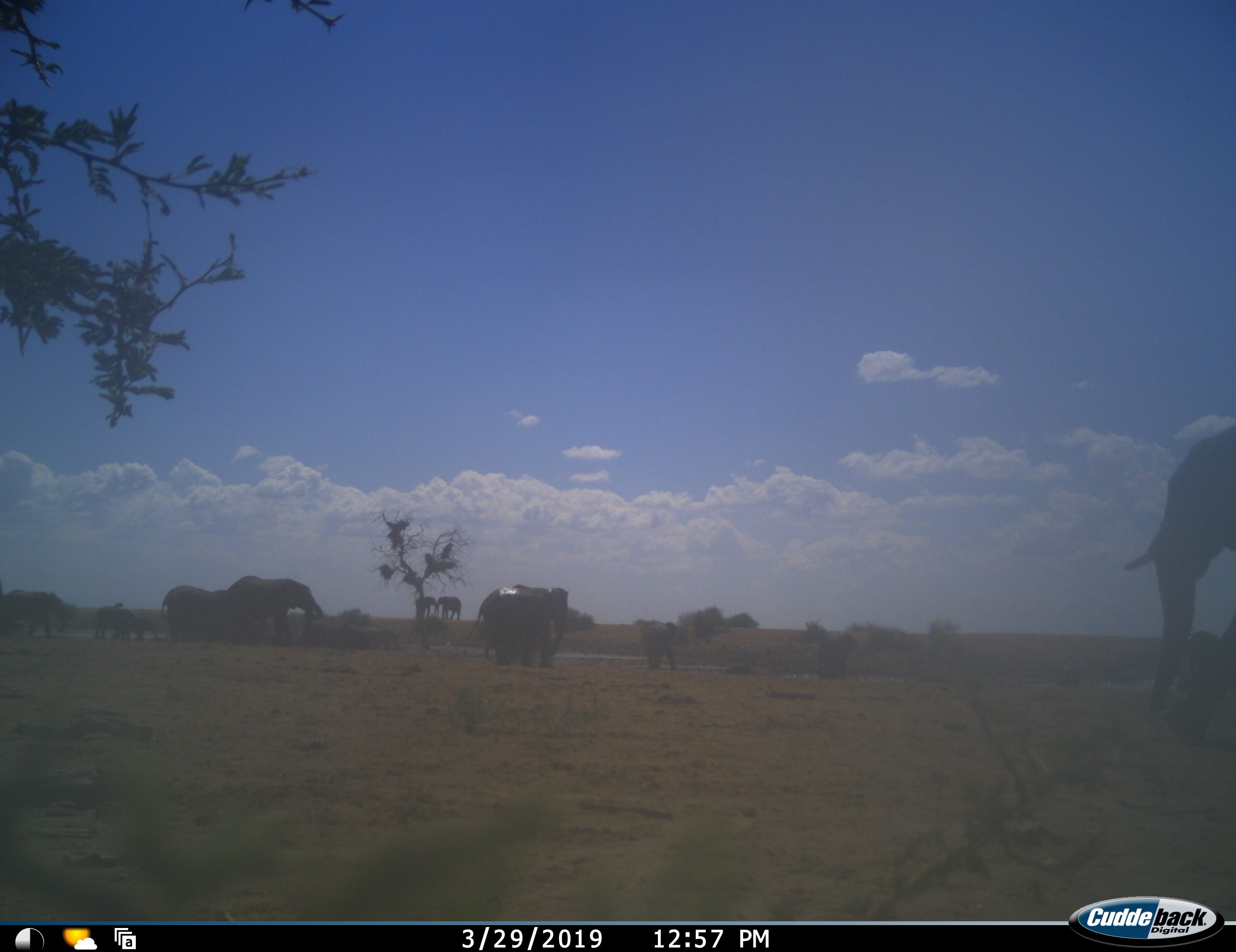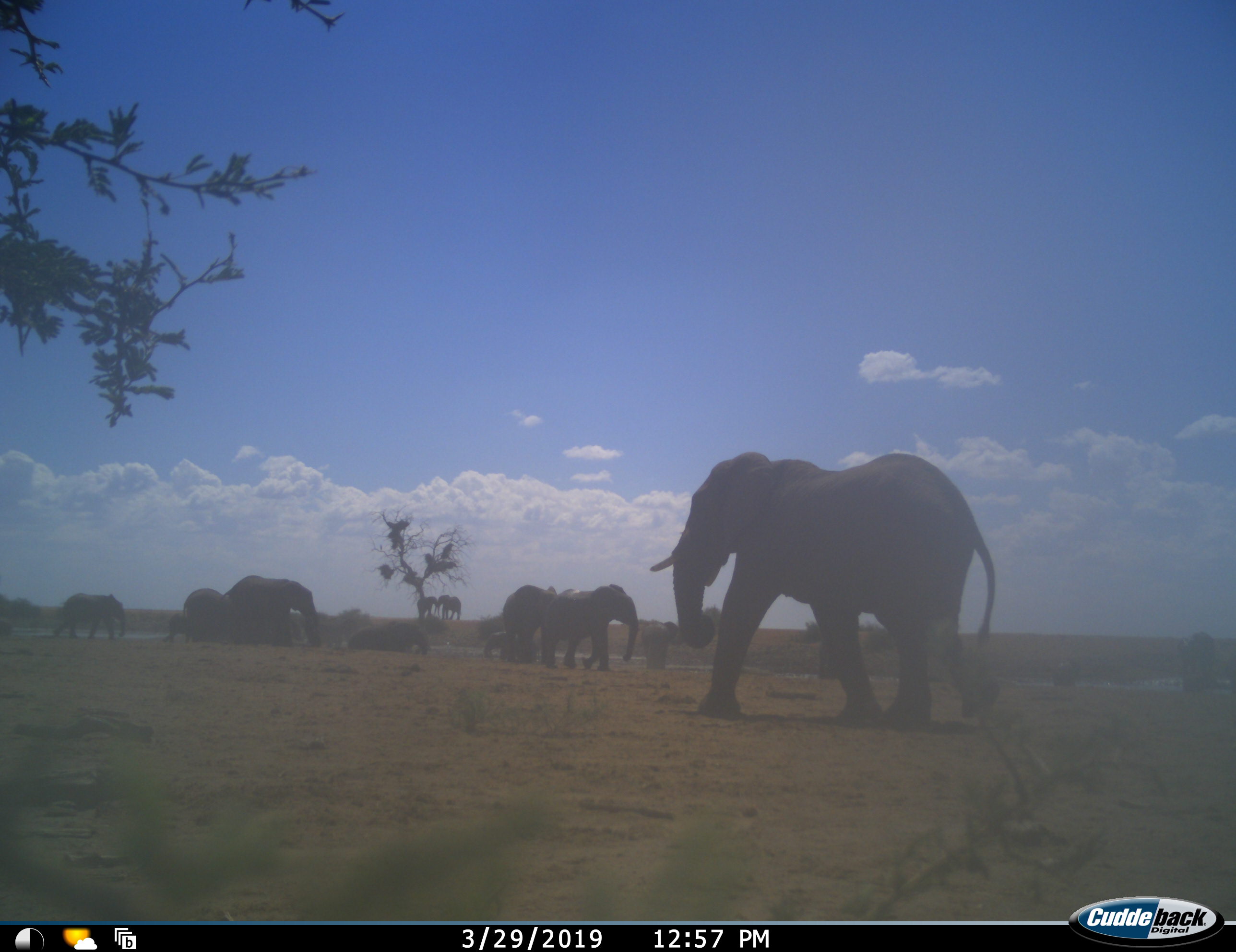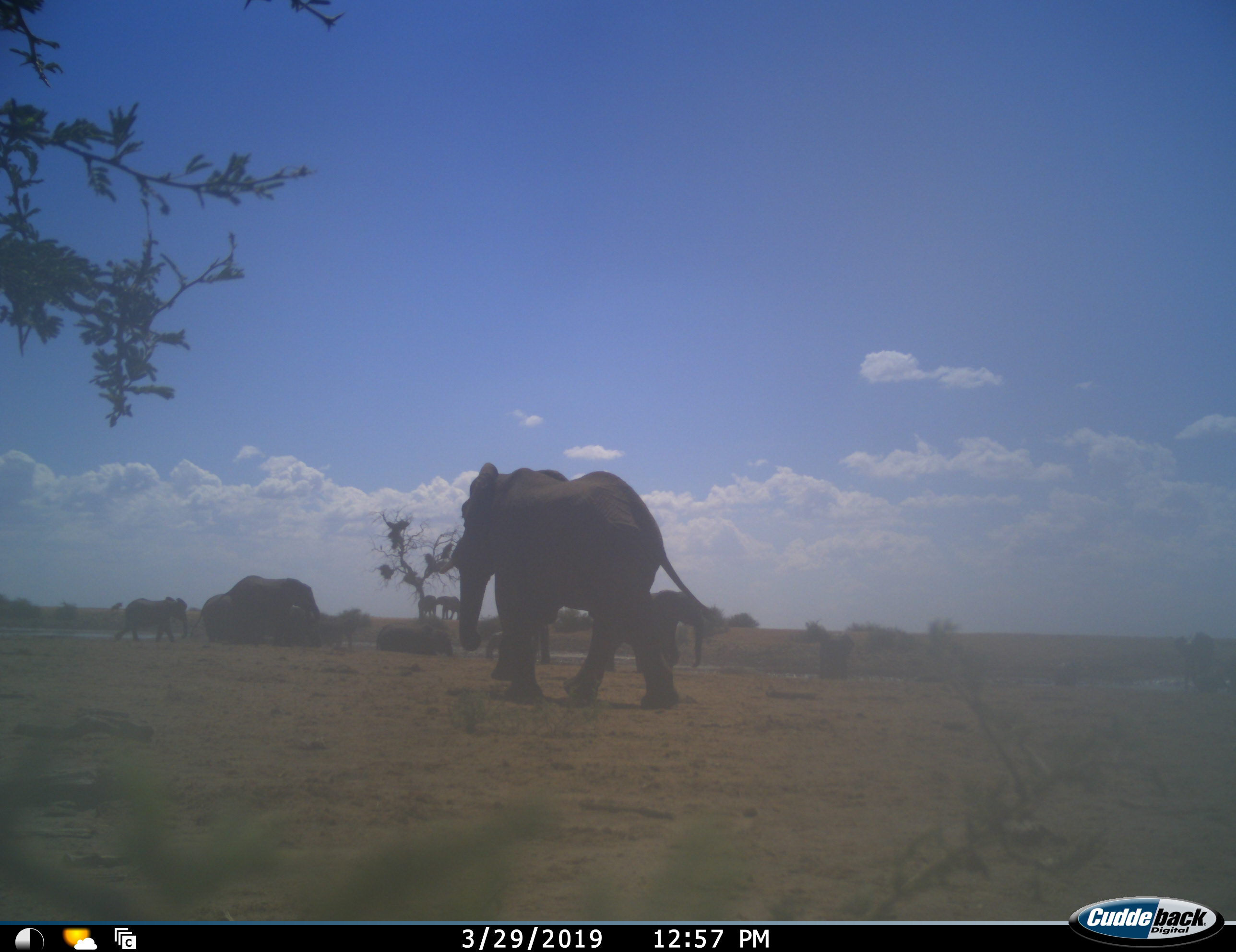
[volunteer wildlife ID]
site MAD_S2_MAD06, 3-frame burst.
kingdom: Animalia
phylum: Chordata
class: Mammalia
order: Proboscidea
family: Elephantidae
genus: Loxodonta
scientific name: Loxodonta africana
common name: african bush elephant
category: elephant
Elephant (african bush elephant) (Loxodonta africana), count 11-50. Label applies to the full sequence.